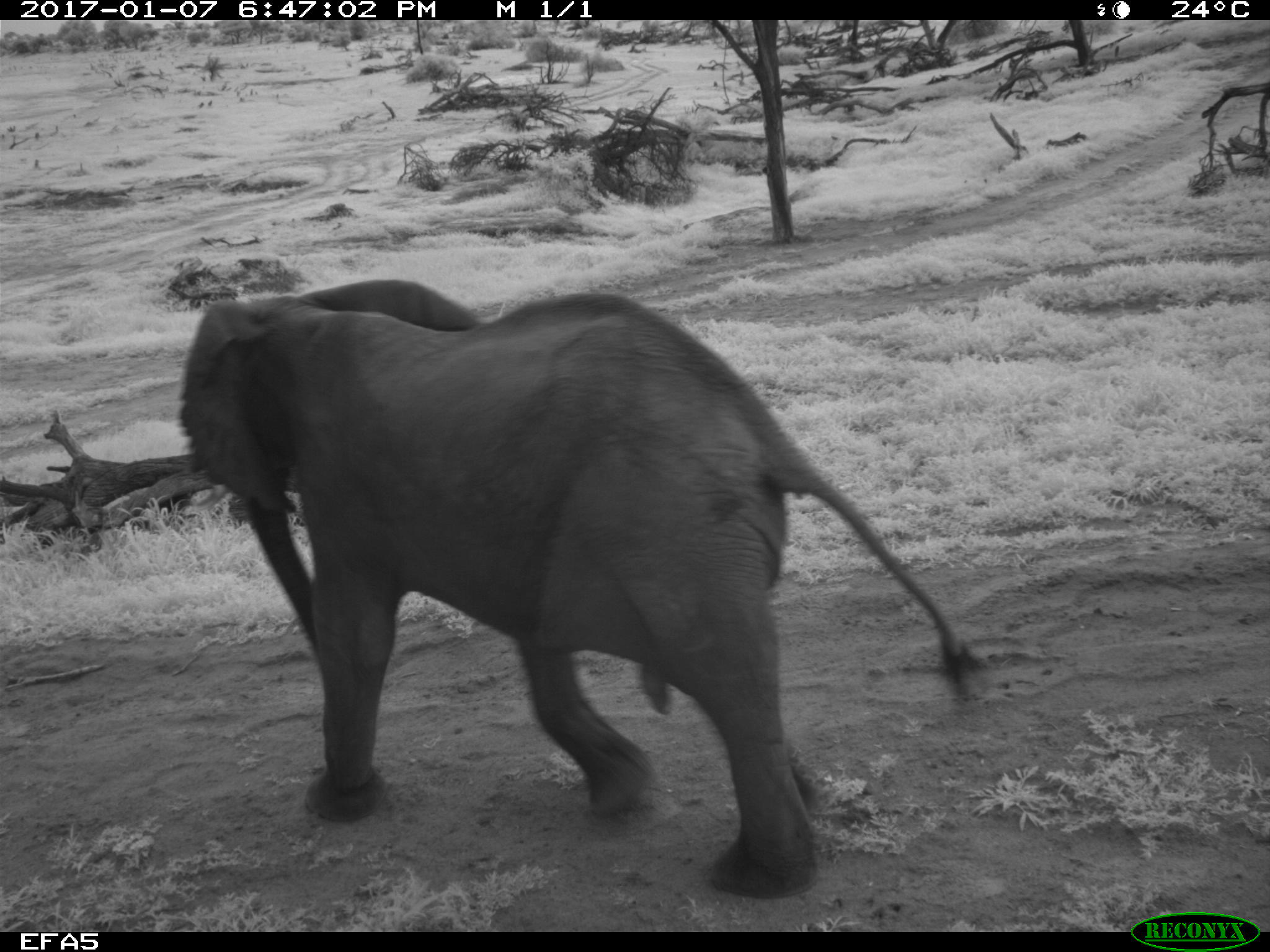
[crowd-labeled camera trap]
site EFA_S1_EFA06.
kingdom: Animalia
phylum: Chordata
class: Mammalia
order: Proboscidea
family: Elephantidae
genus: Loxodonta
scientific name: Loxodonta africana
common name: african bush elephant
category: elephant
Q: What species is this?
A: Elephant (african bush elephant) (Loxodonta africana).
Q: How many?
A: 1.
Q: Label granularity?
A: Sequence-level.